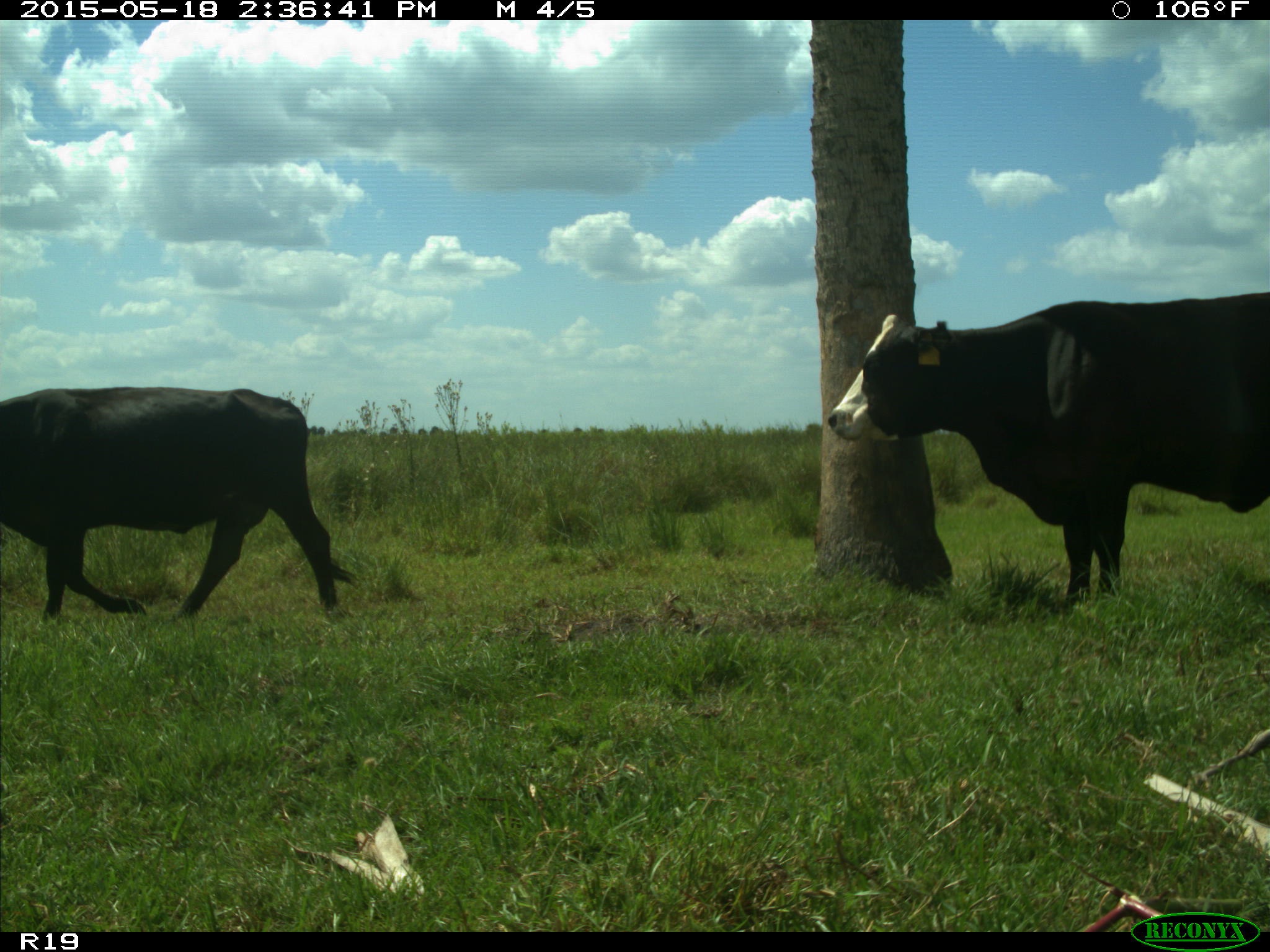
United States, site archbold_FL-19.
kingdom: Animalia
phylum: Chordata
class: Mammalia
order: Artiodactyla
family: Bovidae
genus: Bos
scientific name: Bos taurus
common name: domestic cow